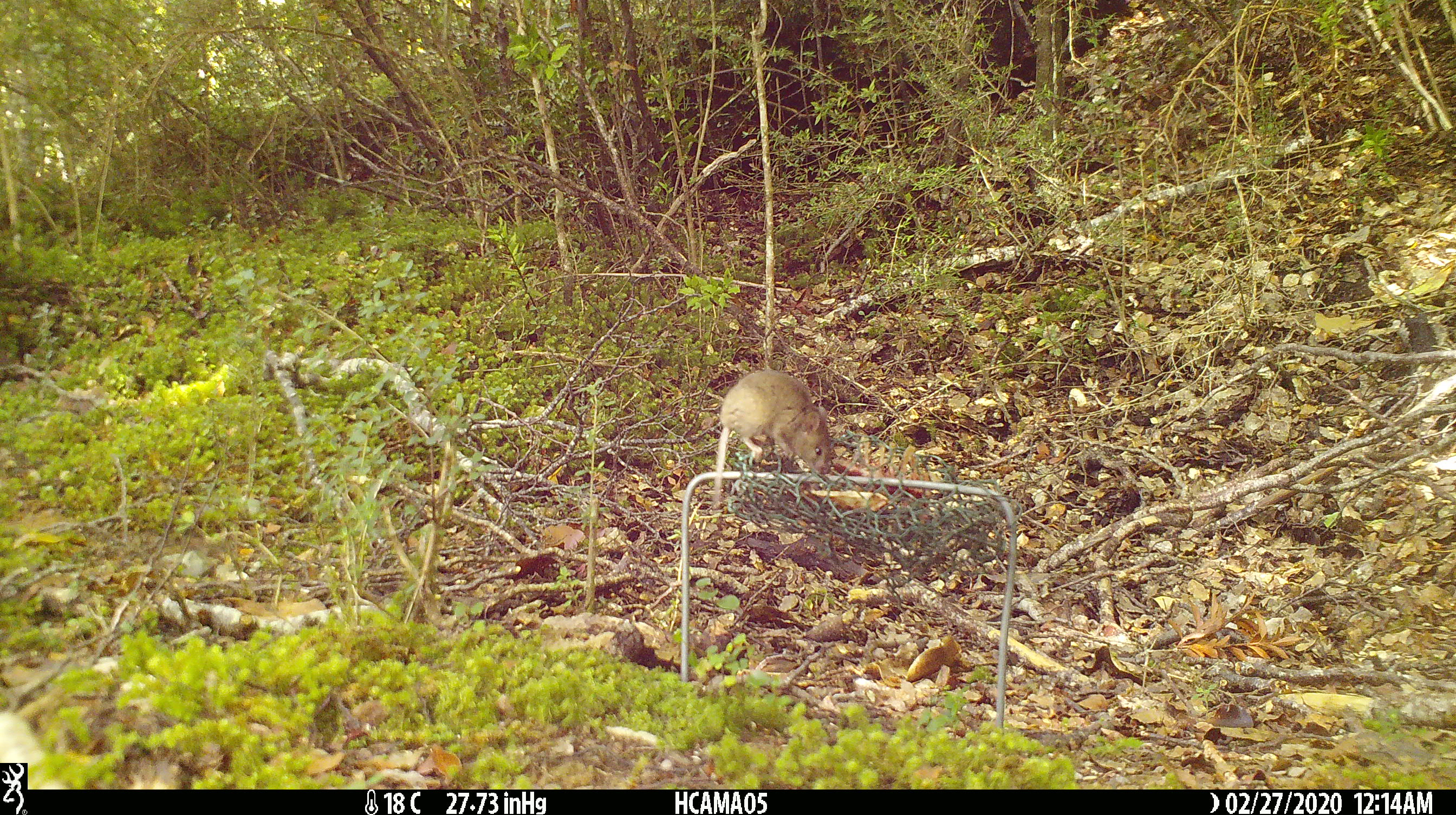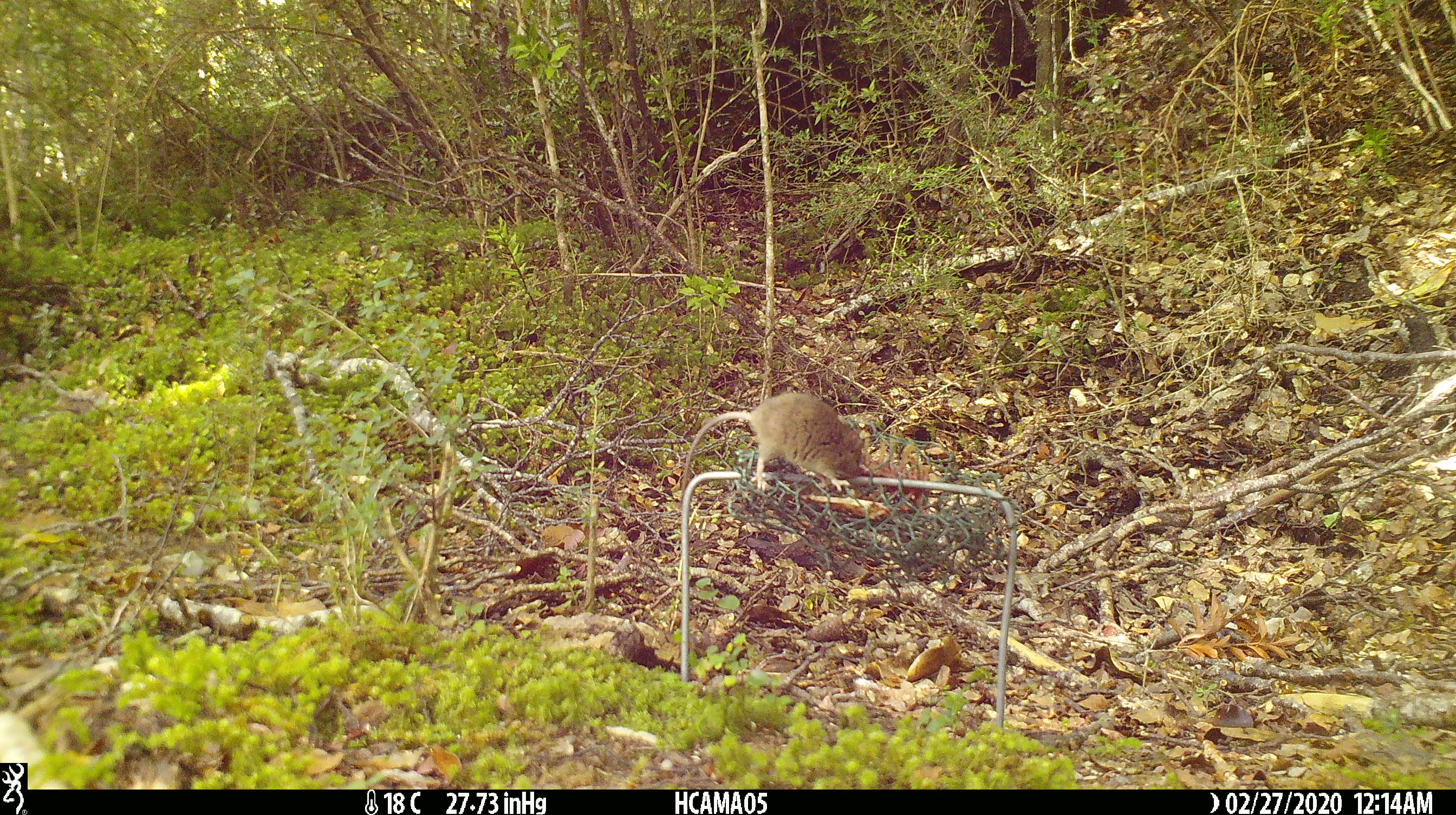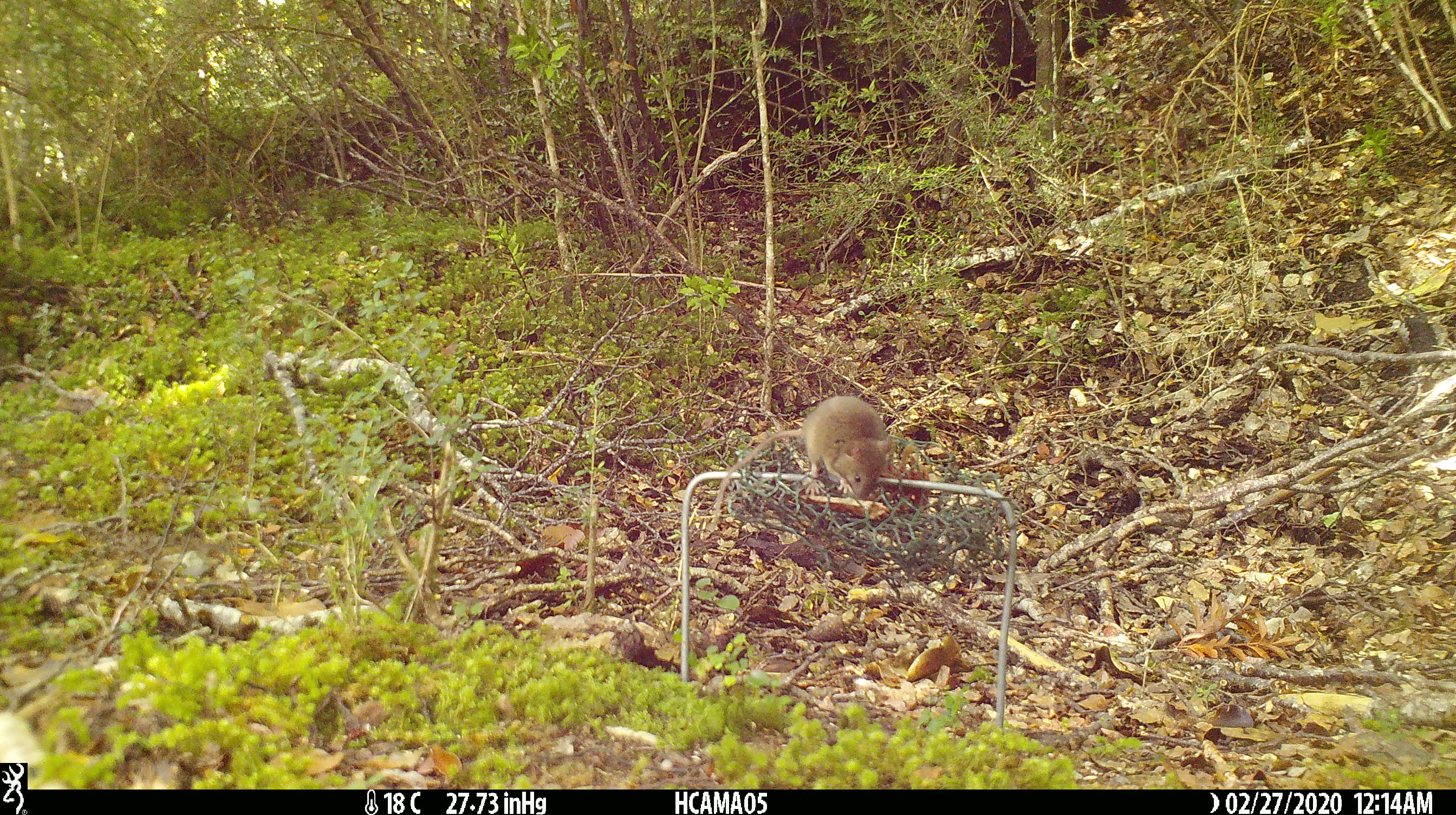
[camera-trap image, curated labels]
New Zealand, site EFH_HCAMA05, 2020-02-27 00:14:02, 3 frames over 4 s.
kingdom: Animalia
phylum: Chordata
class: Mammalia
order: Rodentia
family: Muridae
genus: Mus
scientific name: Mus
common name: mouse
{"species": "mouse (Mus)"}